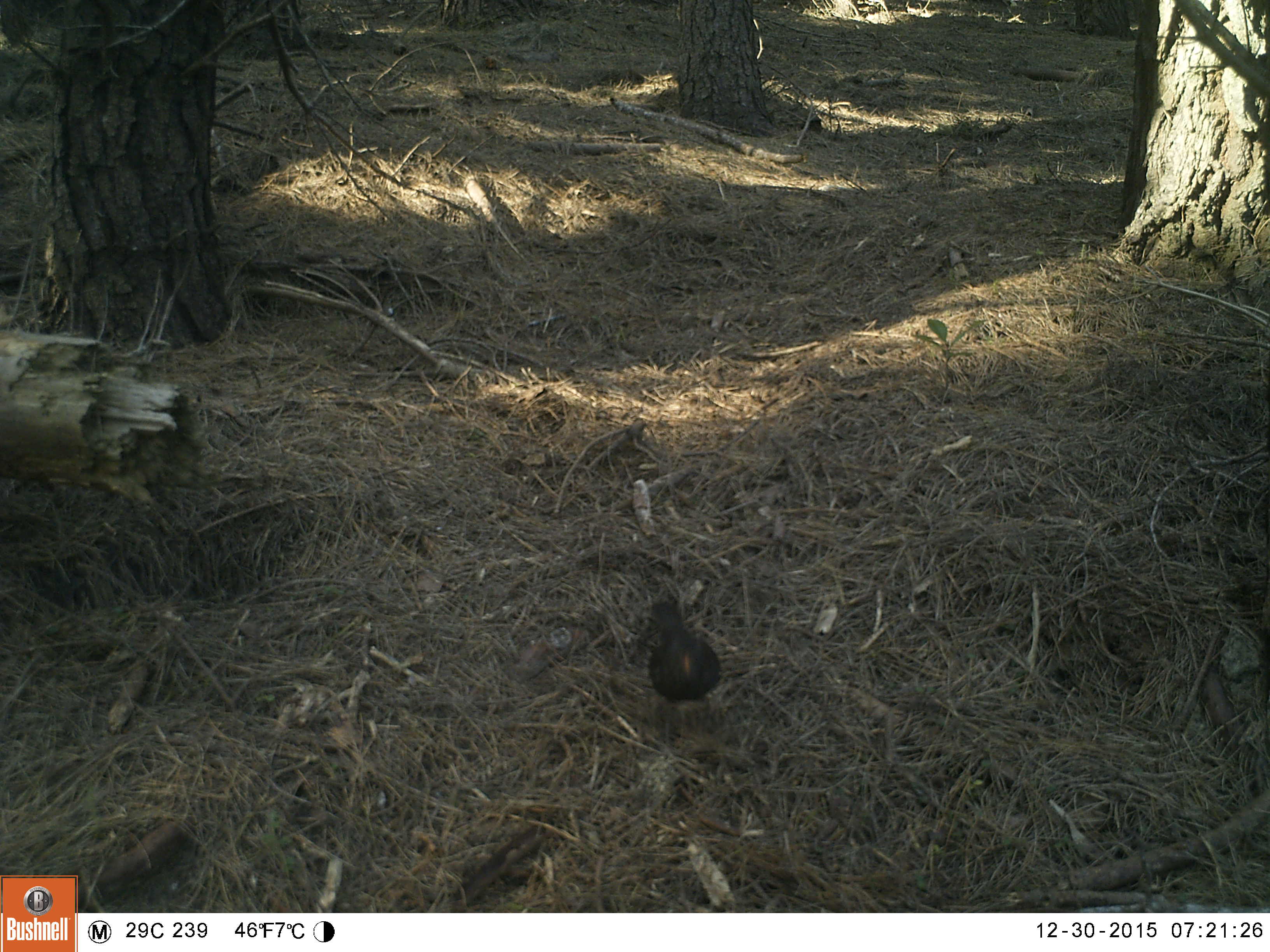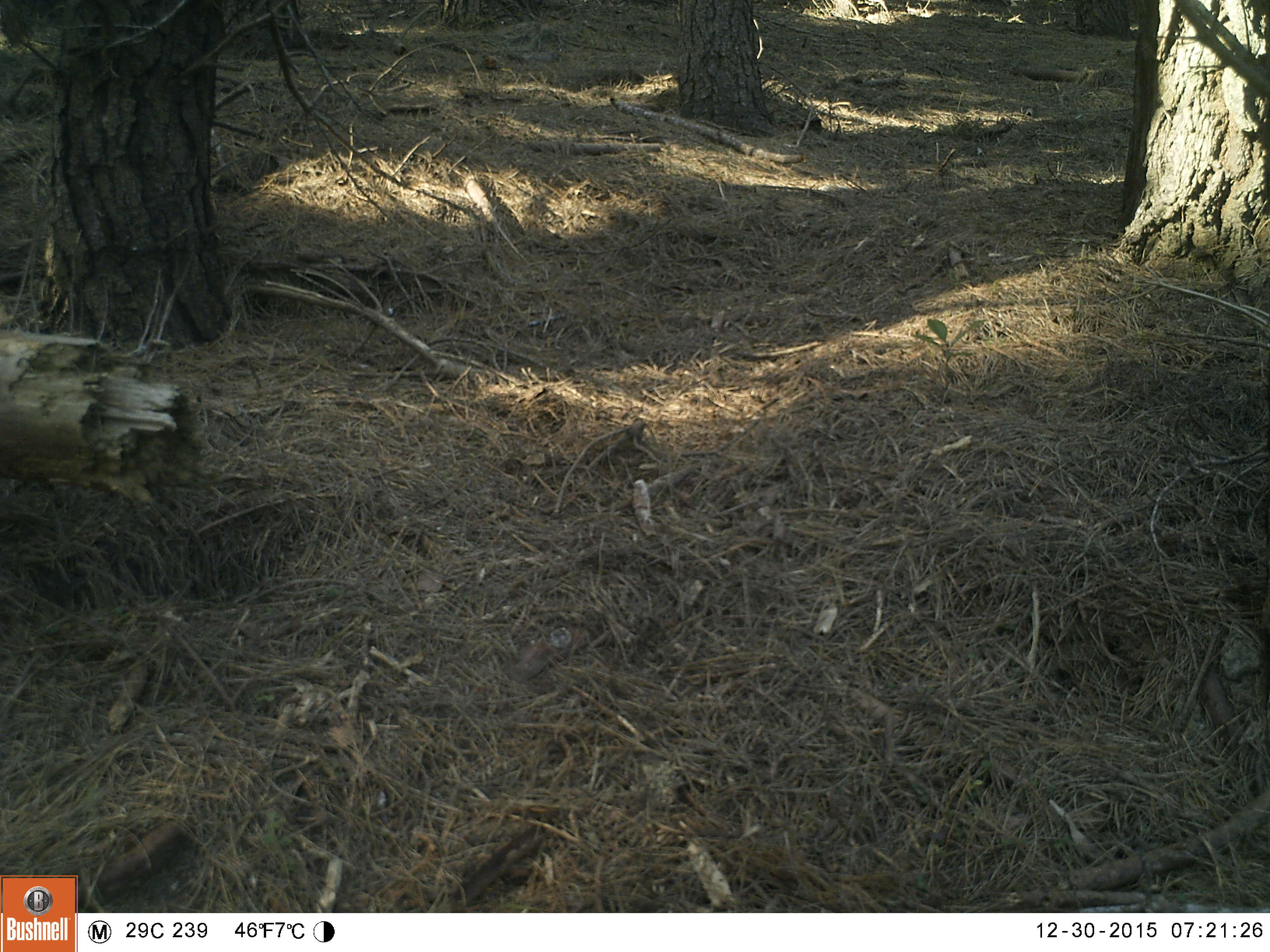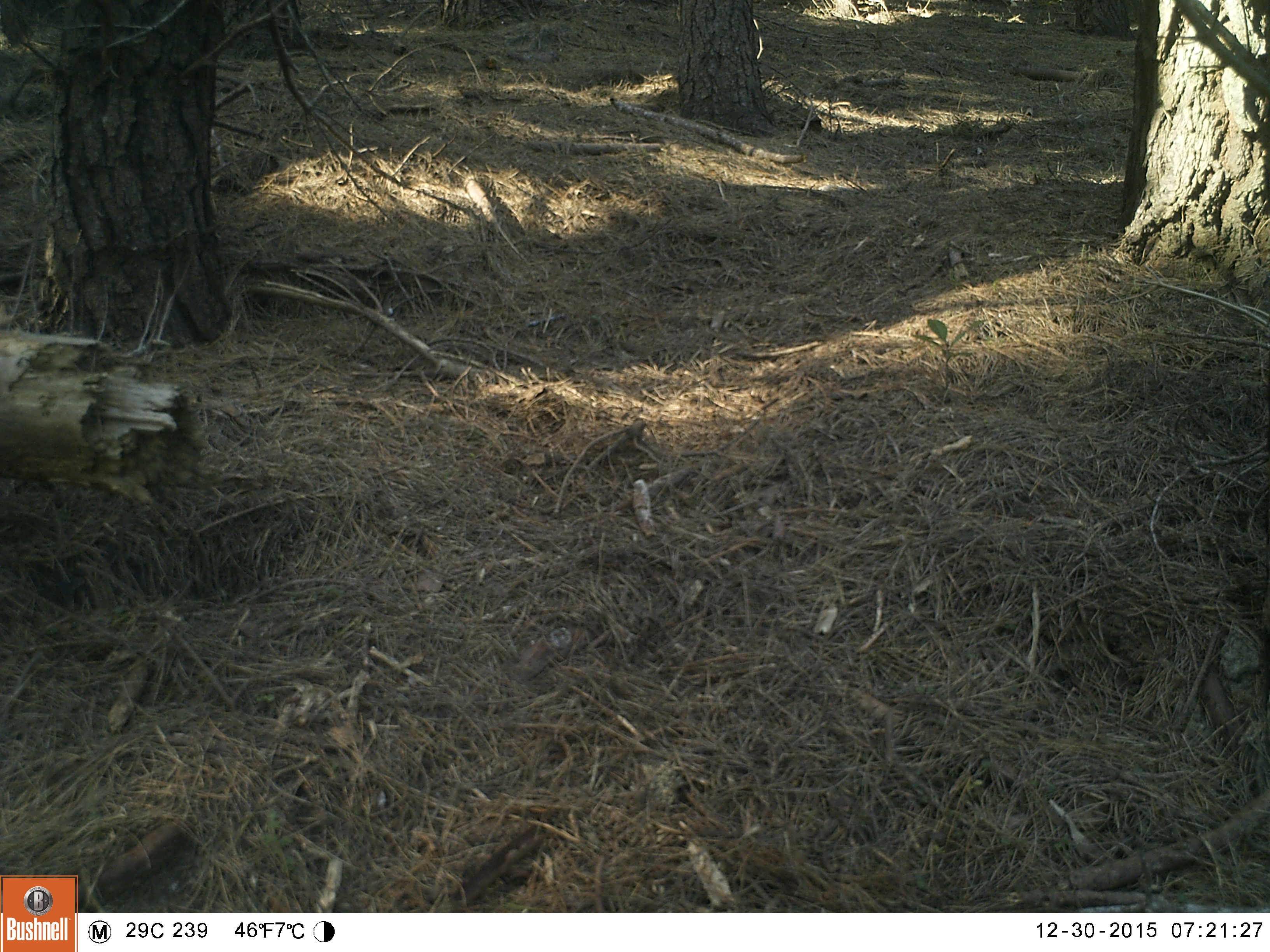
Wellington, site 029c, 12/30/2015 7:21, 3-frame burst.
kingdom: Animalia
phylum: Chordata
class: Aves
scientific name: Aves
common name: bird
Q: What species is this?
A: Bird (Aves).